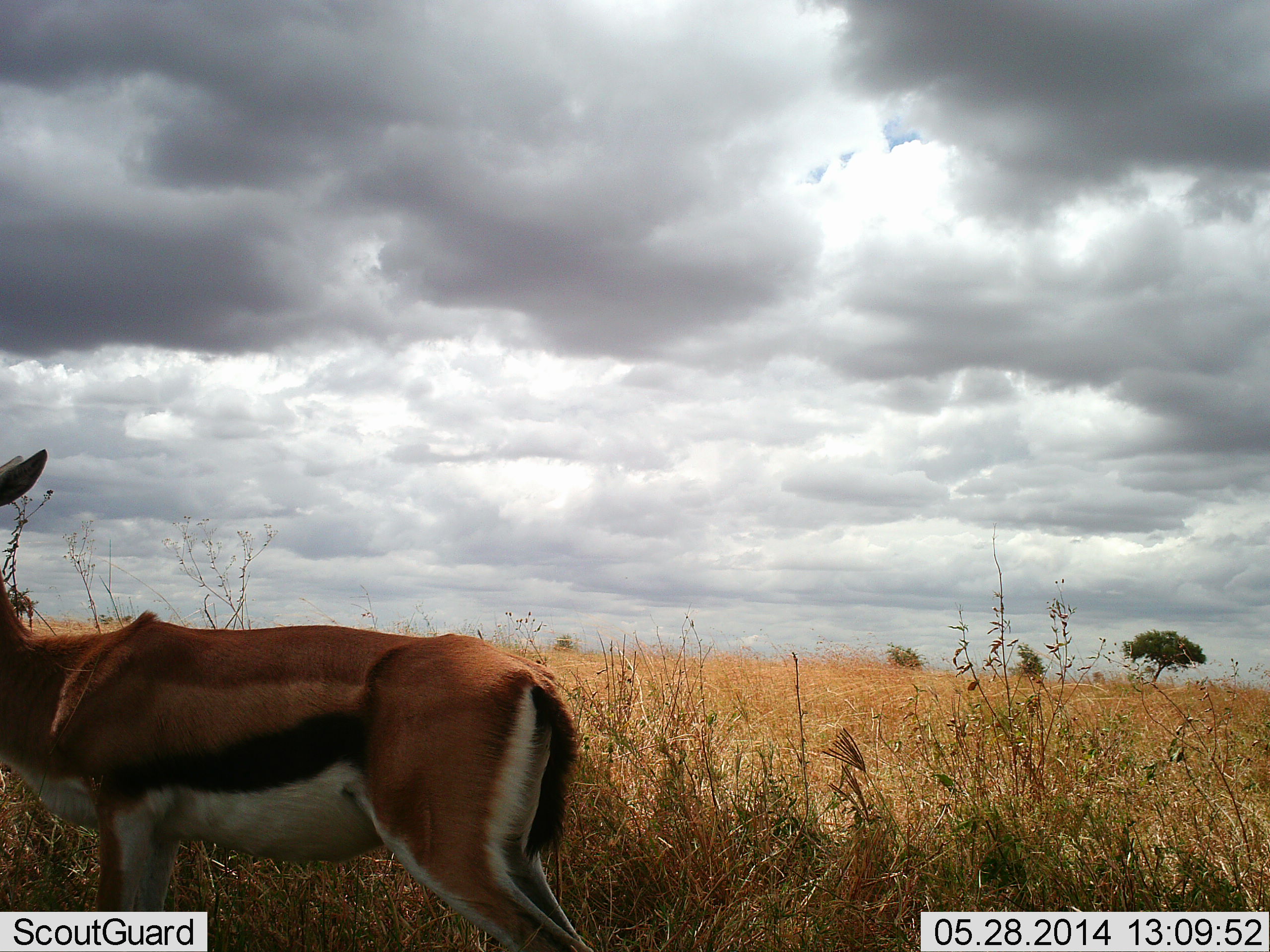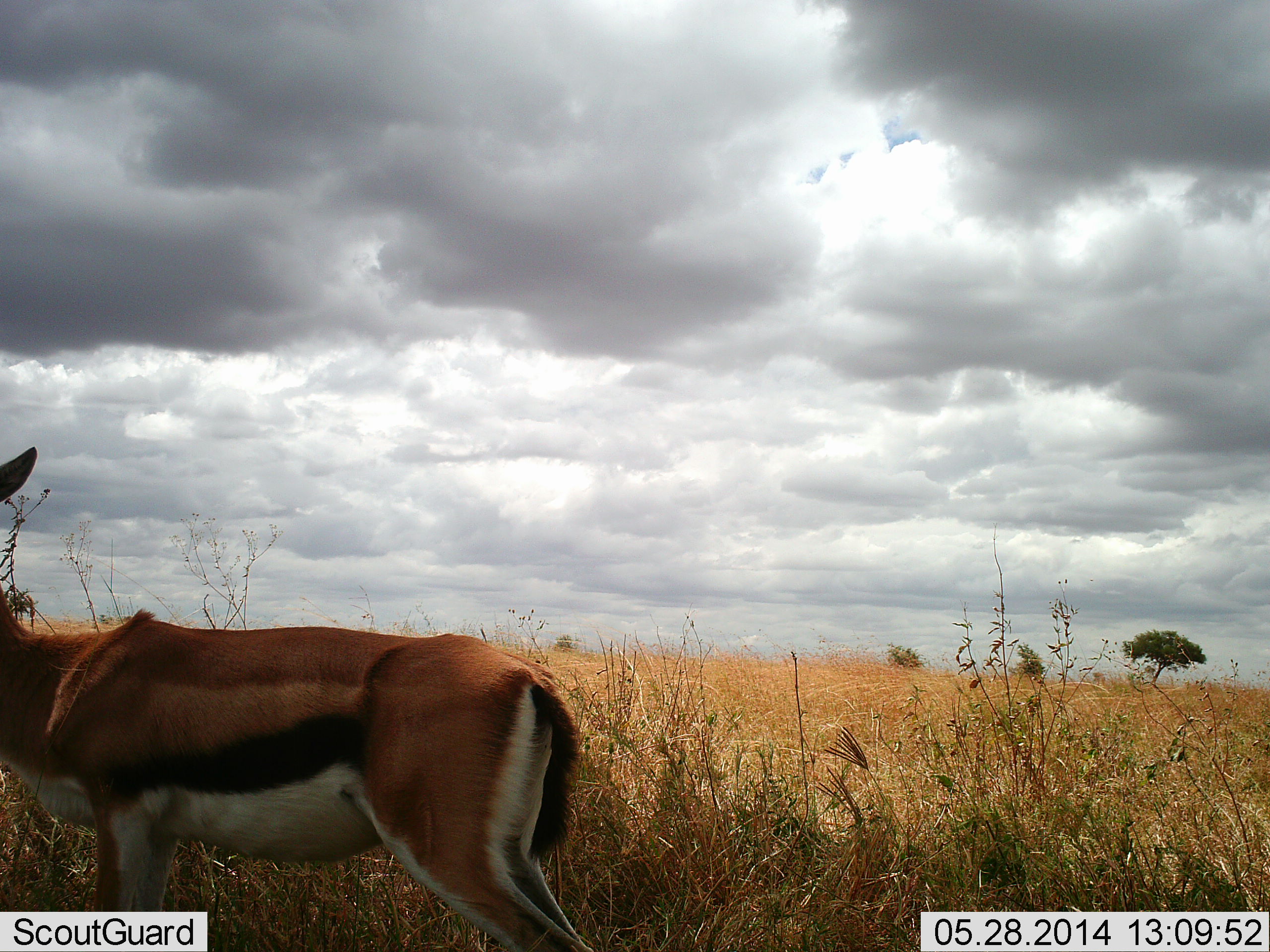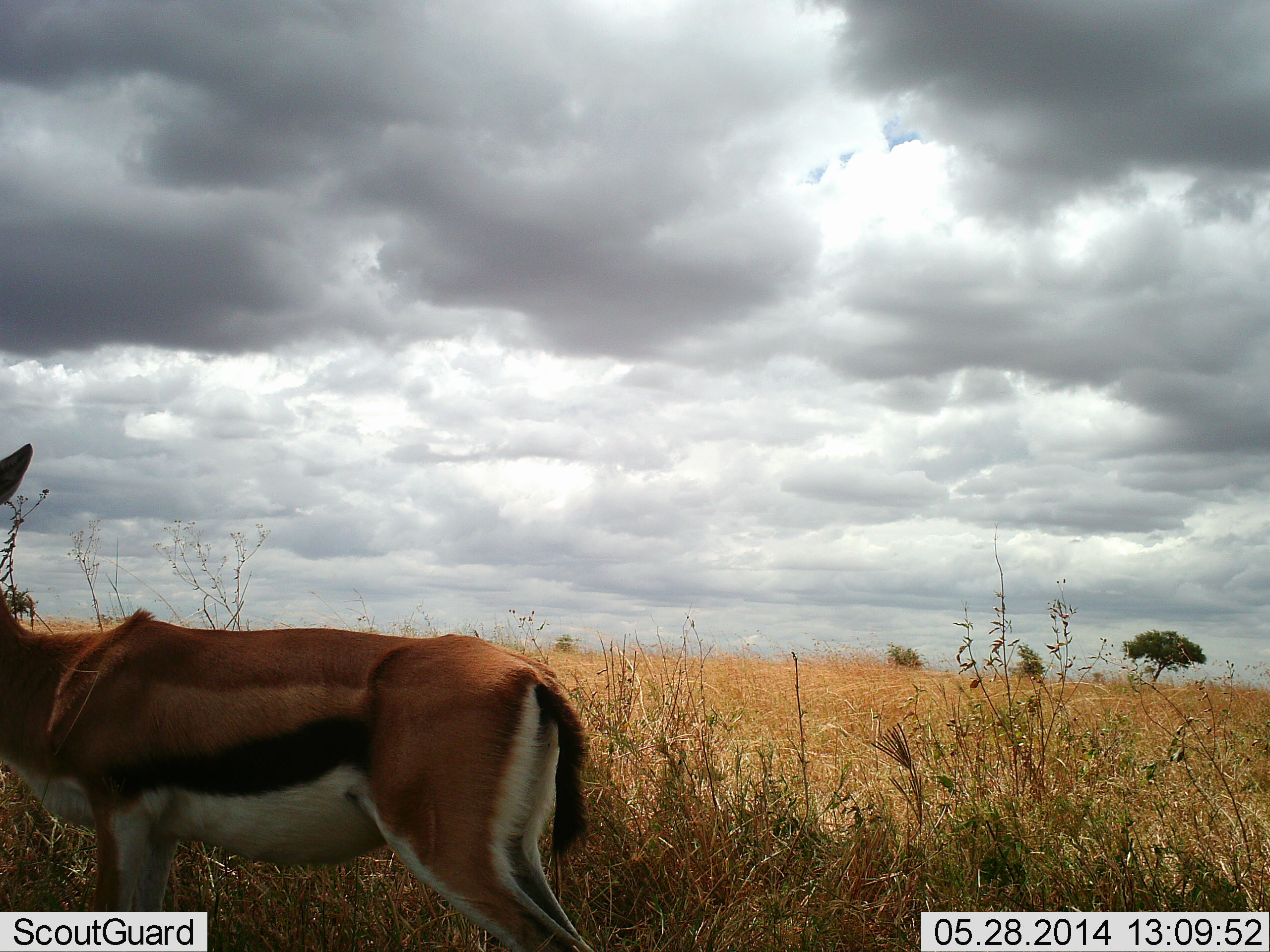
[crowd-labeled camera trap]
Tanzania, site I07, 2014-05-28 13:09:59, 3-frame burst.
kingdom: Animalia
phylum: Chordata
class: Mammalia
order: Artiodactyla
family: Bovidae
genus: Eudorcas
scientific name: Eudorcas thomsonii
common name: thomson's gazelle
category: gazellethomsons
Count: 1.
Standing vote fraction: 90%.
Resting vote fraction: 0%.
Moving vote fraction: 10%.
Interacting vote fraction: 0%.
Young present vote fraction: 0%.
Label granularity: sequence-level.